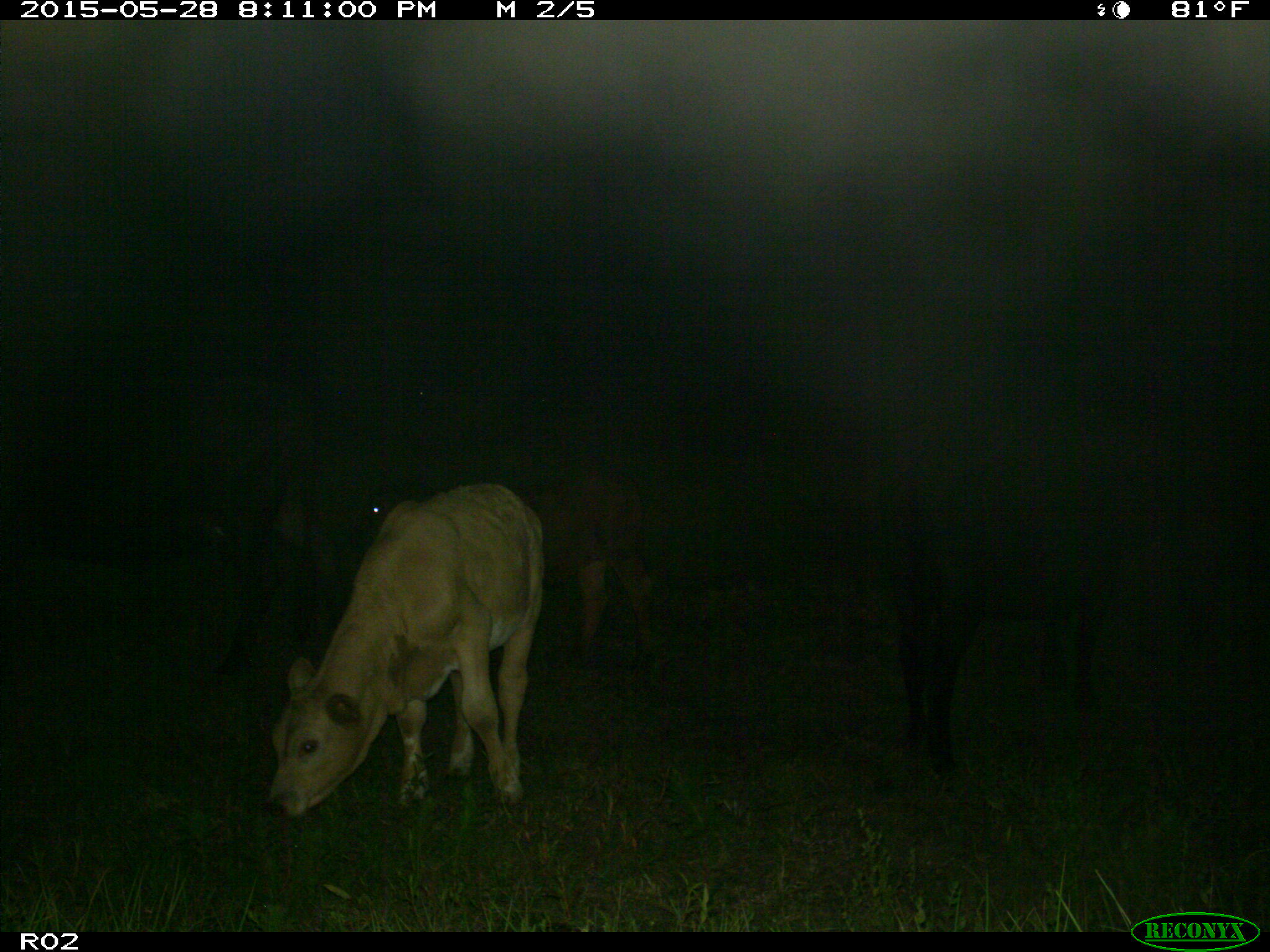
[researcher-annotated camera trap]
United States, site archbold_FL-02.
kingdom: Animalia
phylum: Chordata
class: Mammalia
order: Artiodactyla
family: Bovidae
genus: Bos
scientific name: Bos taurus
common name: domestic cow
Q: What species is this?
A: Bos taurus (domestic cow).